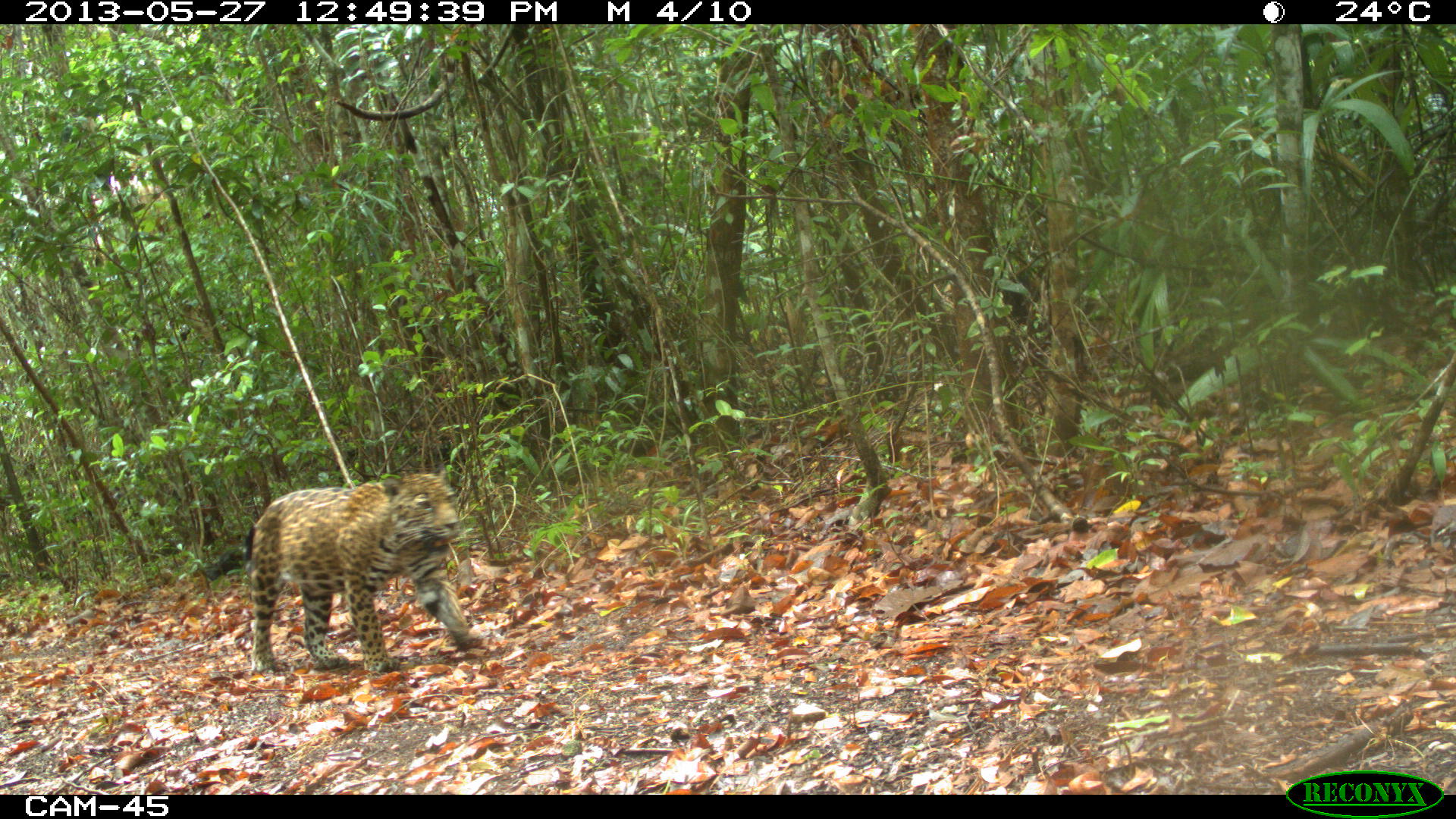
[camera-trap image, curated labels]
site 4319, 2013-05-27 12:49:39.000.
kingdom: Animalia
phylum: Chordata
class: Mammalia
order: Carnivora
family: Felidae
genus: Panthera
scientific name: Panthera onca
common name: jaguar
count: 1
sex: female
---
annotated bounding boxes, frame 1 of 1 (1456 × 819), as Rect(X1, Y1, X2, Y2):
panthera onca: Rect(244, 468, 480, 672)